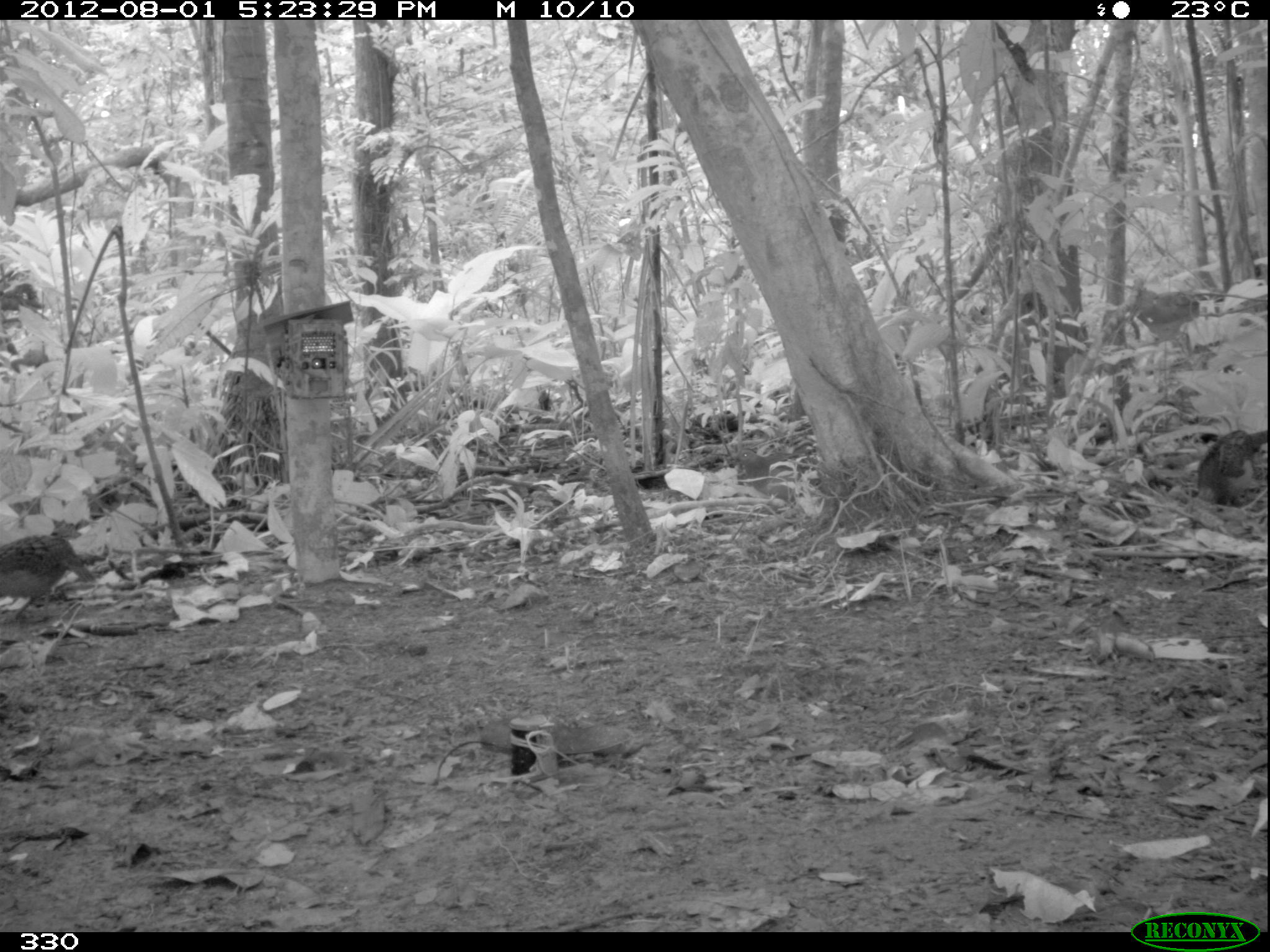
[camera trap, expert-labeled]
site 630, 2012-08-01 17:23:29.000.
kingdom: Animalia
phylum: Chordata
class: Aves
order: Galliformes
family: Phasianidae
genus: Alectoris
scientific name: Alectoris rufa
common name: red-legged partridge